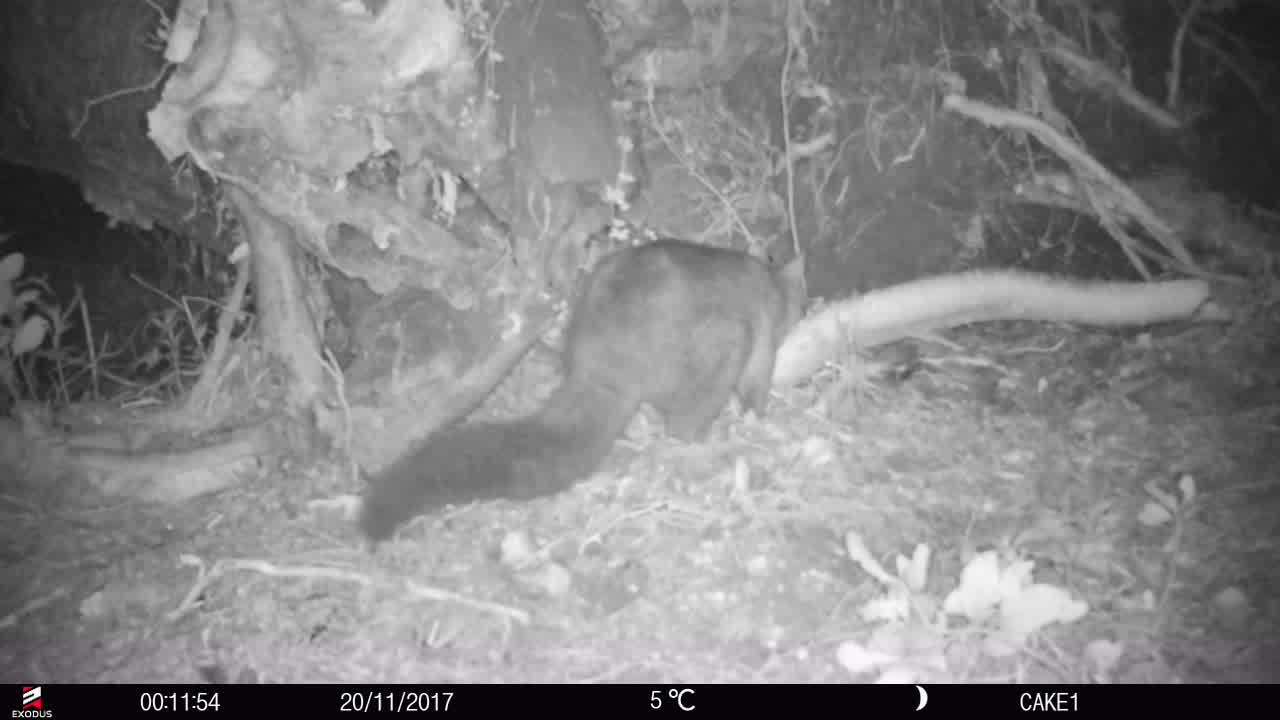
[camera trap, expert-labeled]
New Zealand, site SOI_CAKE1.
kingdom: Animalia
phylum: Chordata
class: Mammalia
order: Diprotodontia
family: Phalangeridae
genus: Trichosurus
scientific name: Trichosurus vulpecula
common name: common brushtail possum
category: possum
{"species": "possum (common brushtail possum) (Trichosurus vulpecula)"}